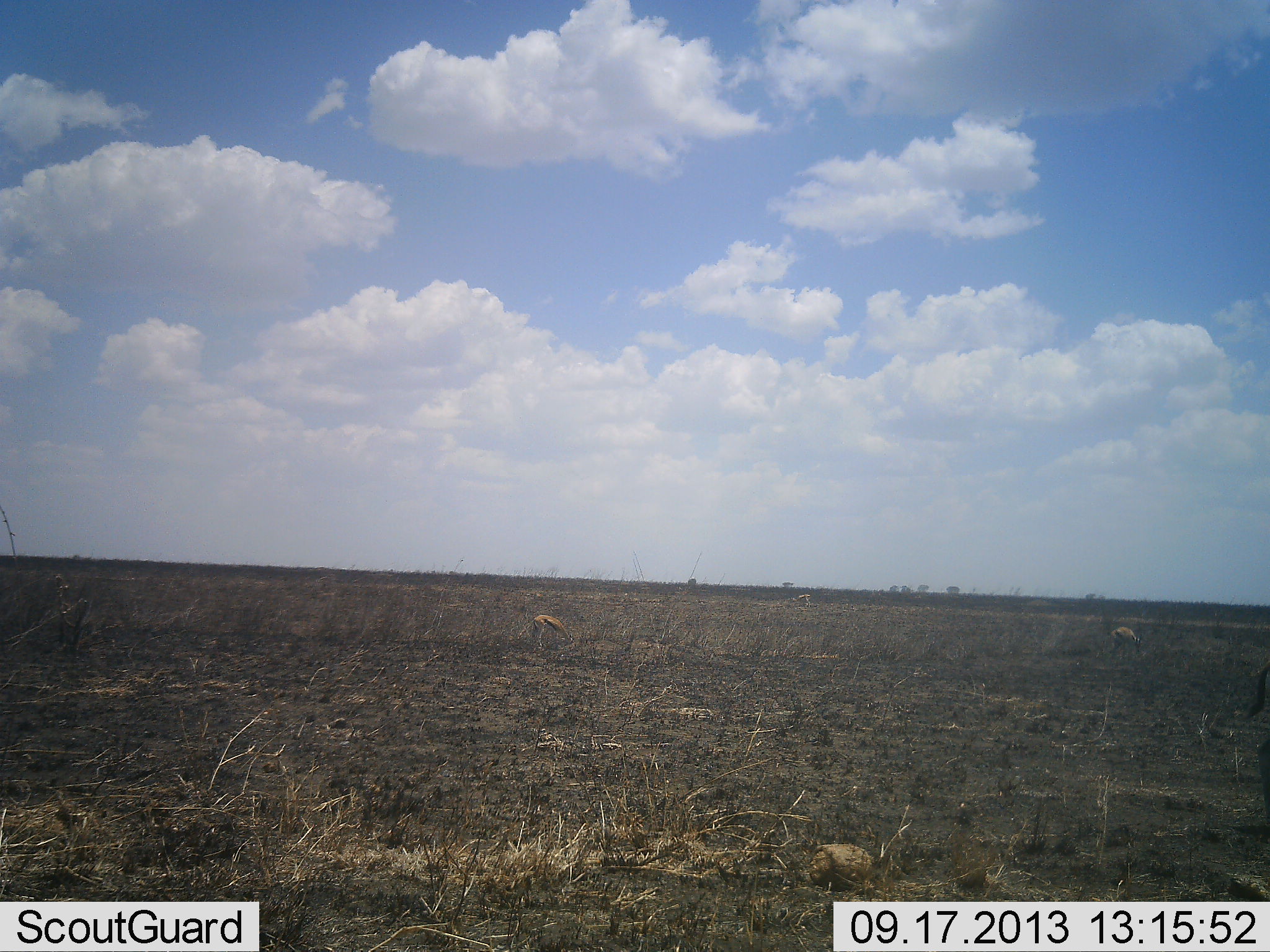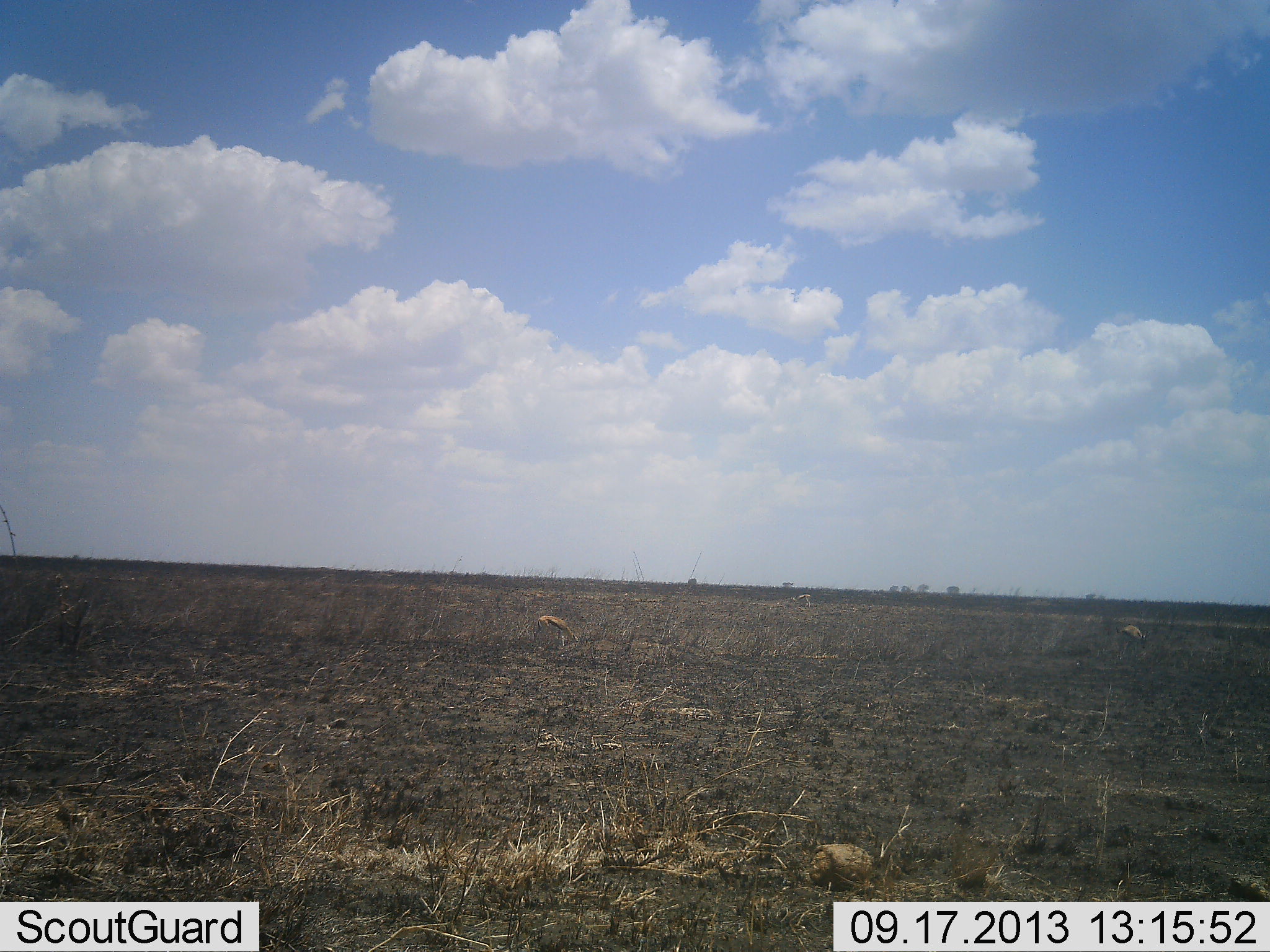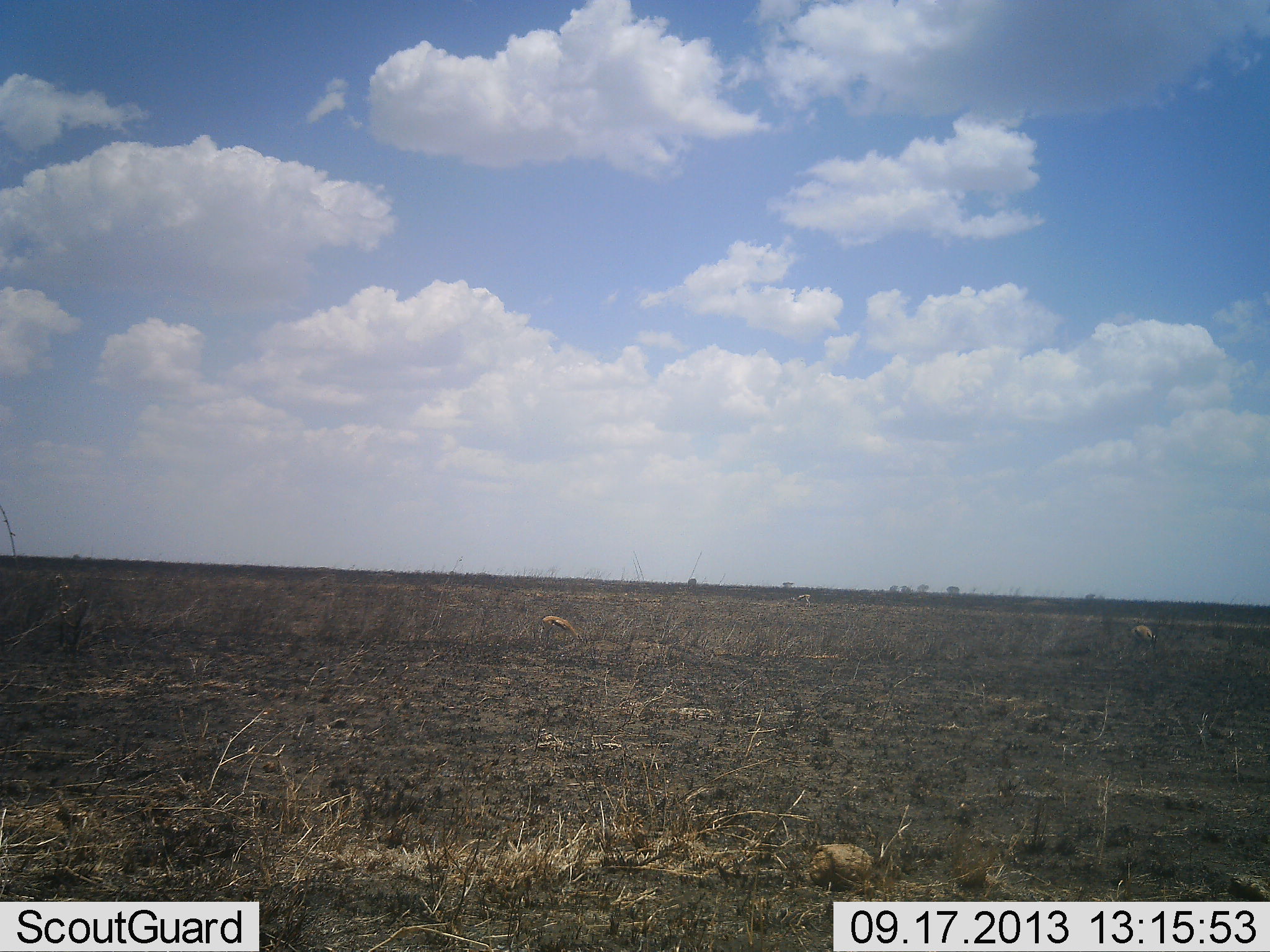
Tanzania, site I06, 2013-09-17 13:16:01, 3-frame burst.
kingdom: Animalia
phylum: Chordata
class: Mammalia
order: Artiodactyla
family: Bovidae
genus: Eudorcas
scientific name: Eudorcas thomsonii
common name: thomson's gazelle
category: gazellethomsons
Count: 3.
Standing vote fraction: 40%.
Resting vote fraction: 0%.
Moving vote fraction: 40%.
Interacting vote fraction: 0%.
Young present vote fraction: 0%.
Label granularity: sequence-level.